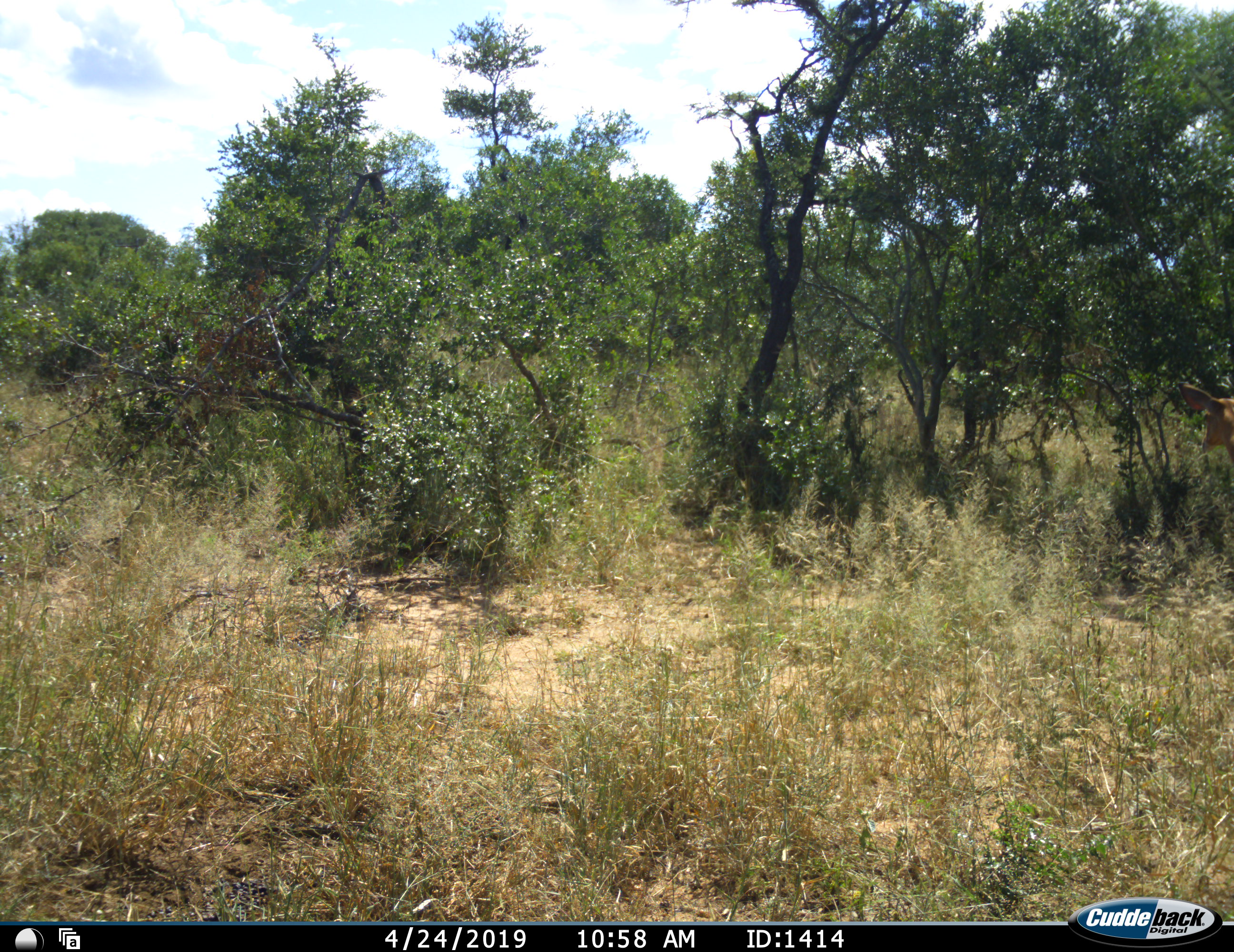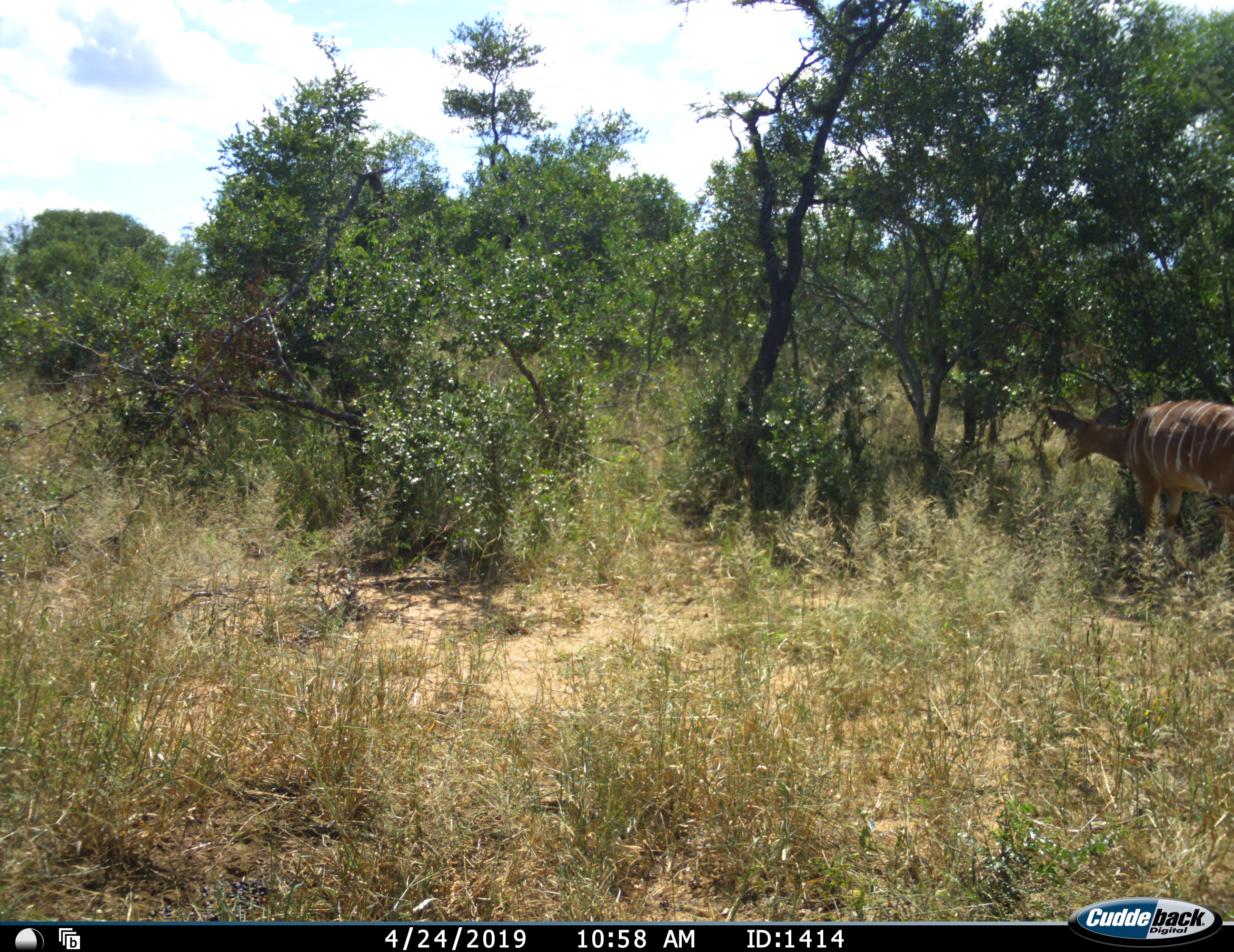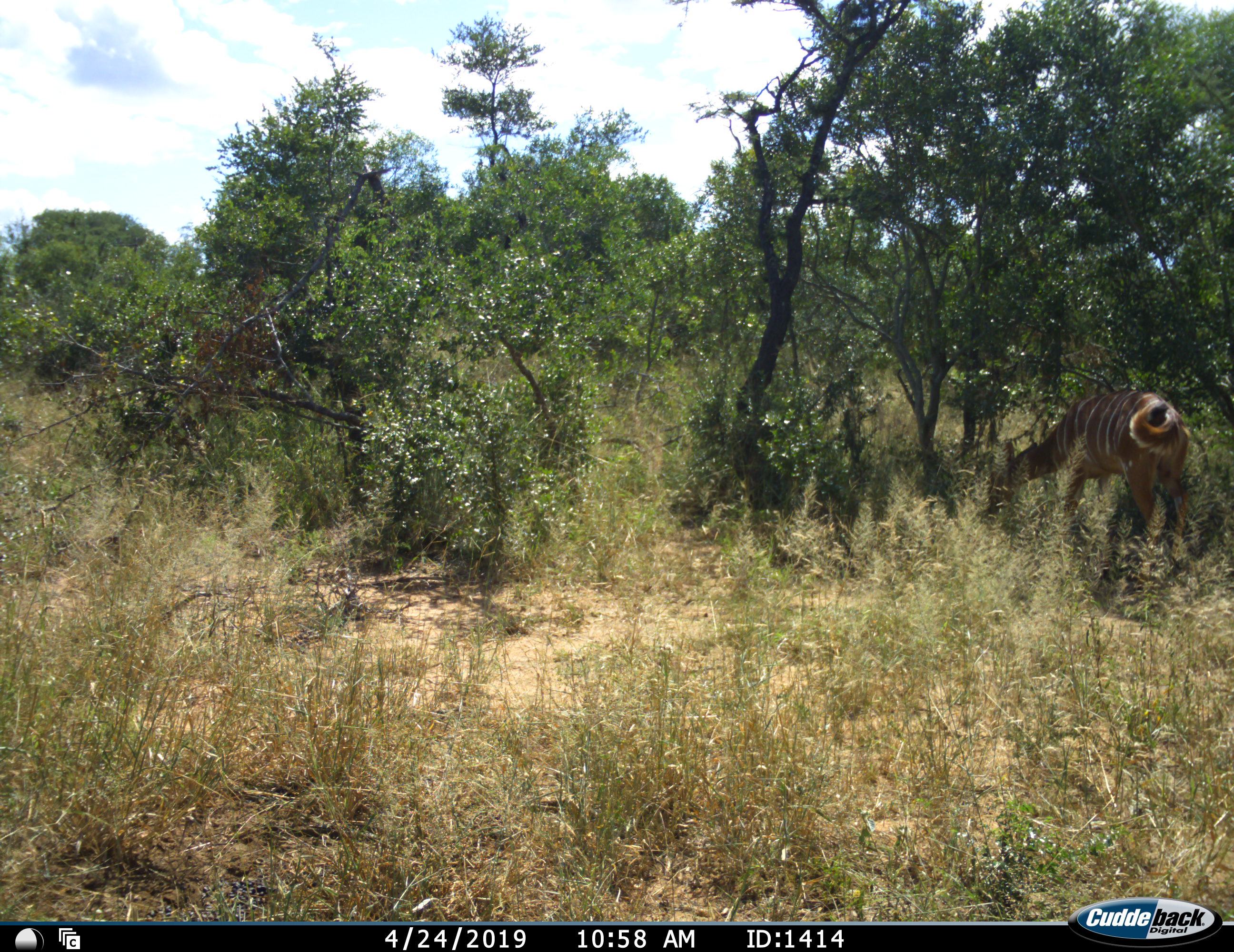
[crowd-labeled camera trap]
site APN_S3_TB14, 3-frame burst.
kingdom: Animalia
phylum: Chordata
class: Mammalia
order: Artiodactyla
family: Bovidae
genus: Tragelaphus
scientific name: Tragelaphus angasii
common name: nyala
Nyala (Tragelaphus angasii), count 1. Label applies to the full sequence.